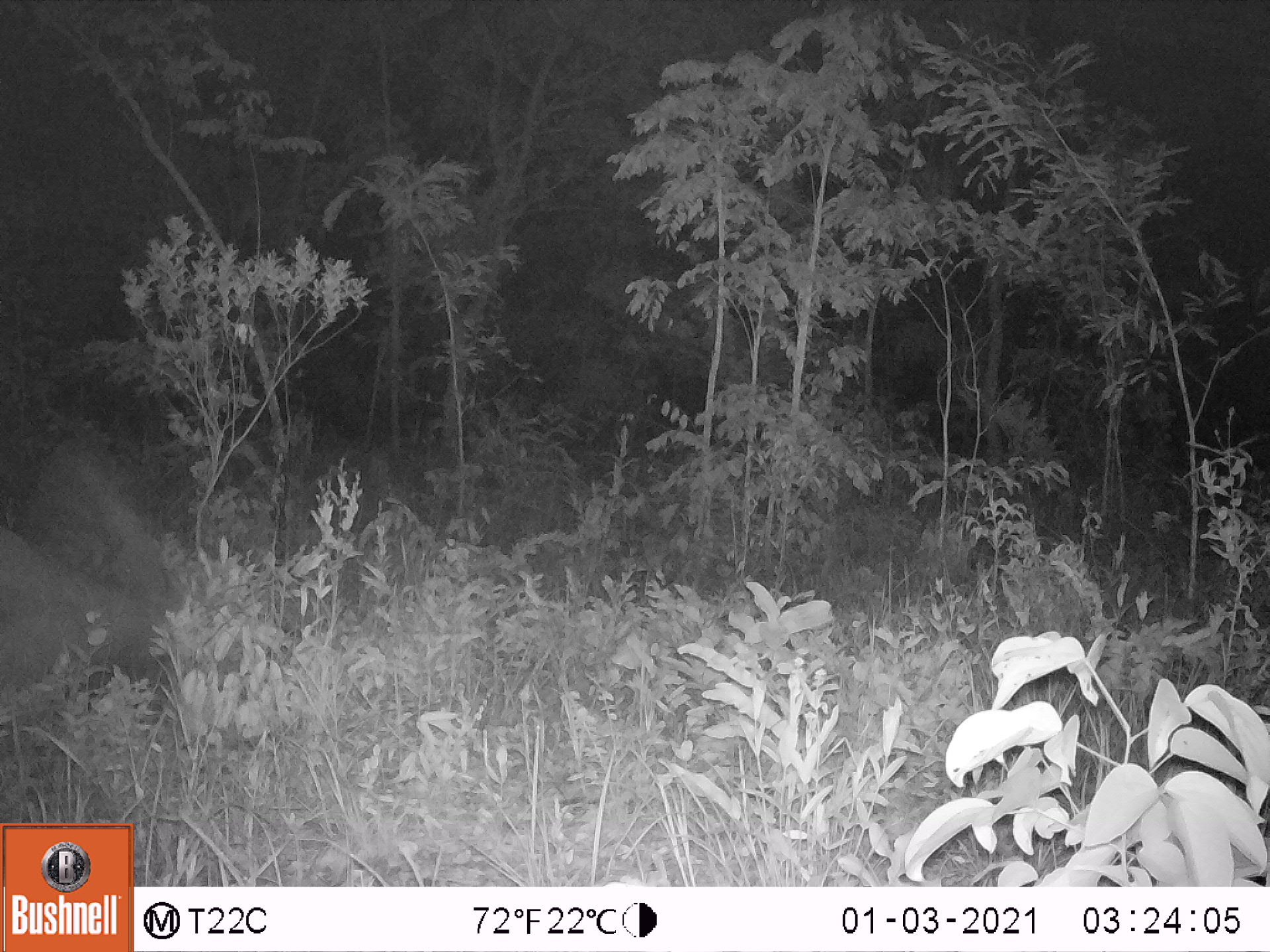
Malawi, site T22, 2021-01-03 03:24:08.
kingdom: Animalia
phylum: Chordata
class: Mammalia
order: Proboscidea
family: Elephantidae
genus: Loxodonta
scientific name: Loxodonta africana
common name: african savanna elephant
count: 1